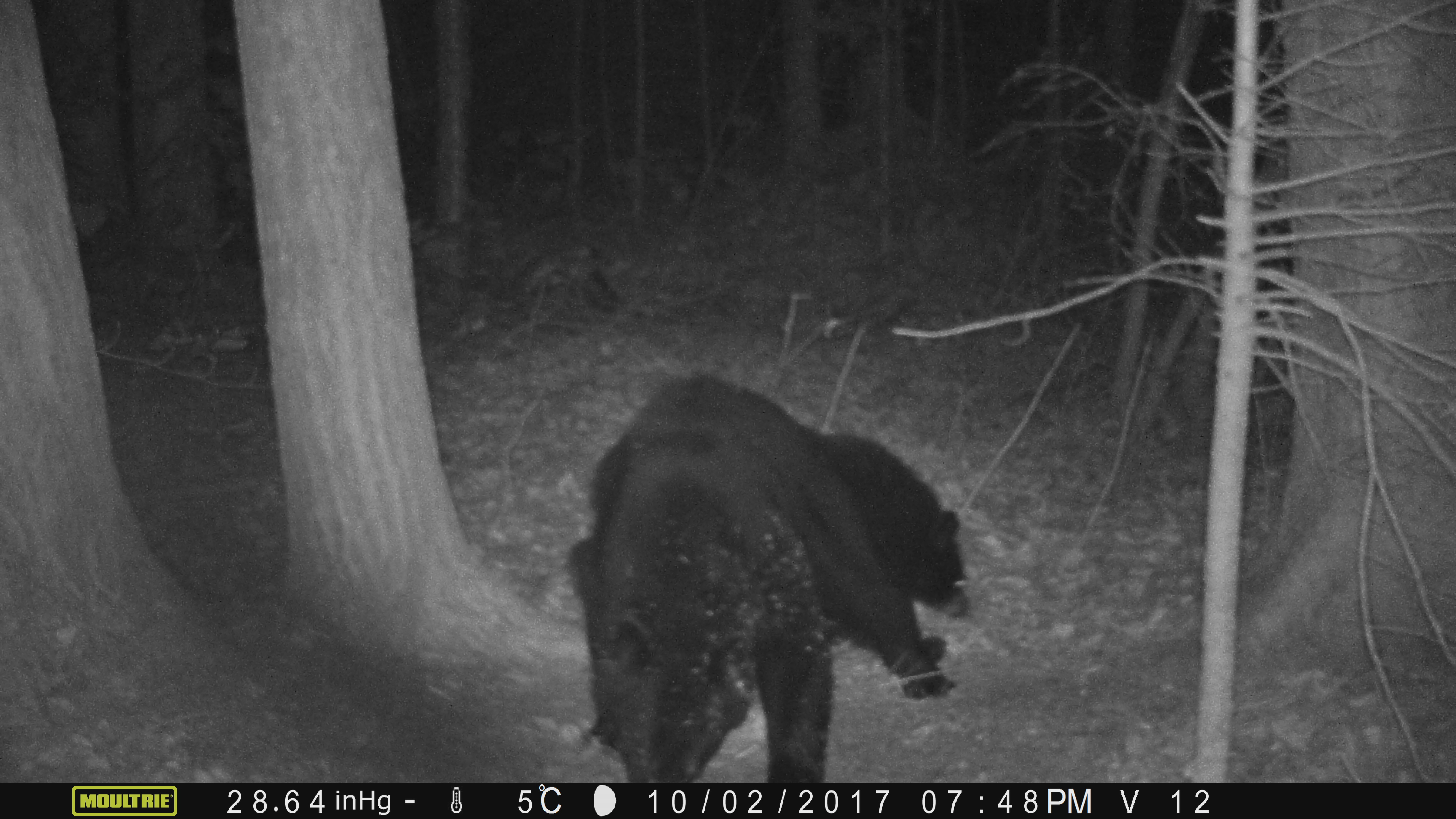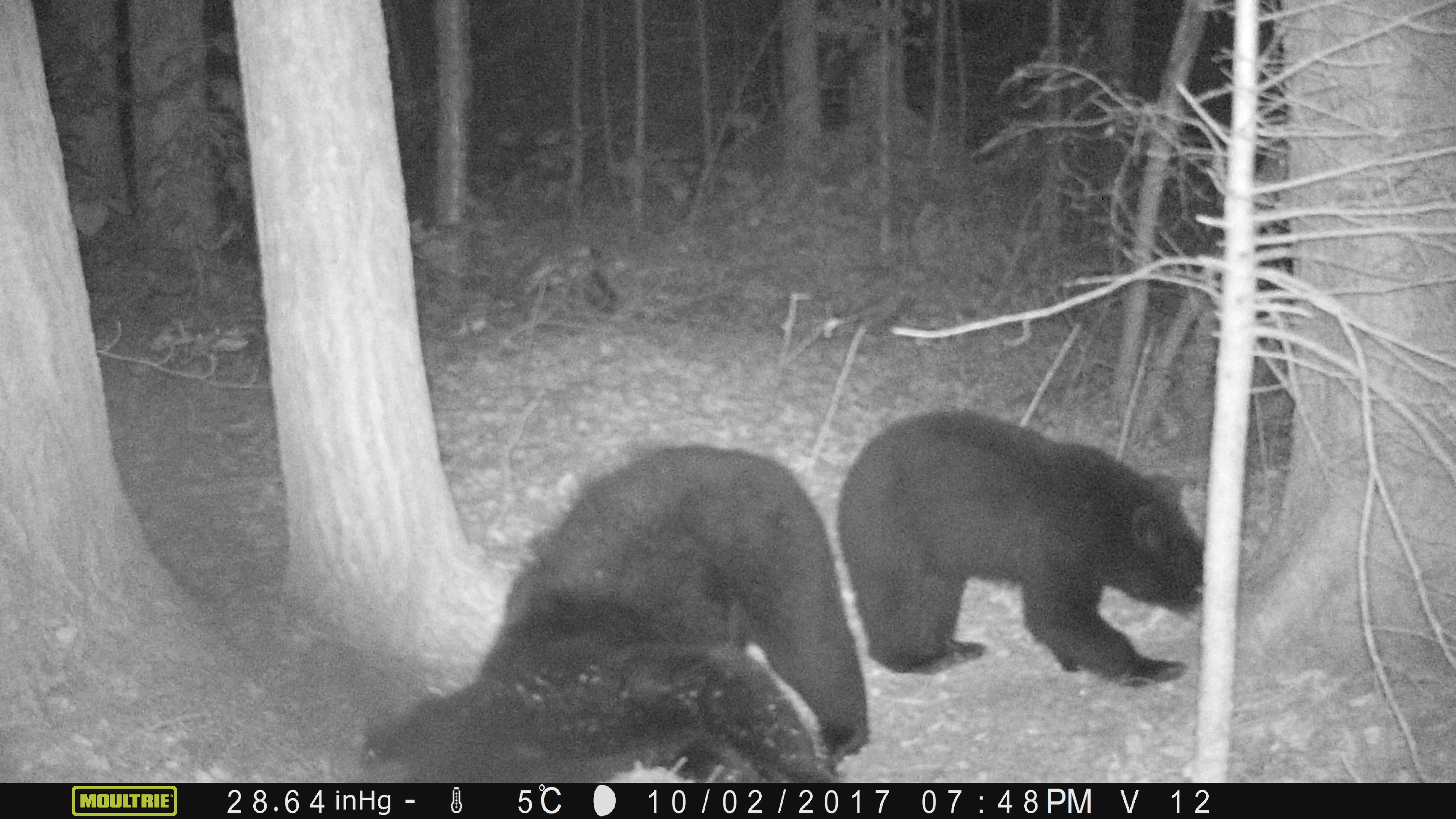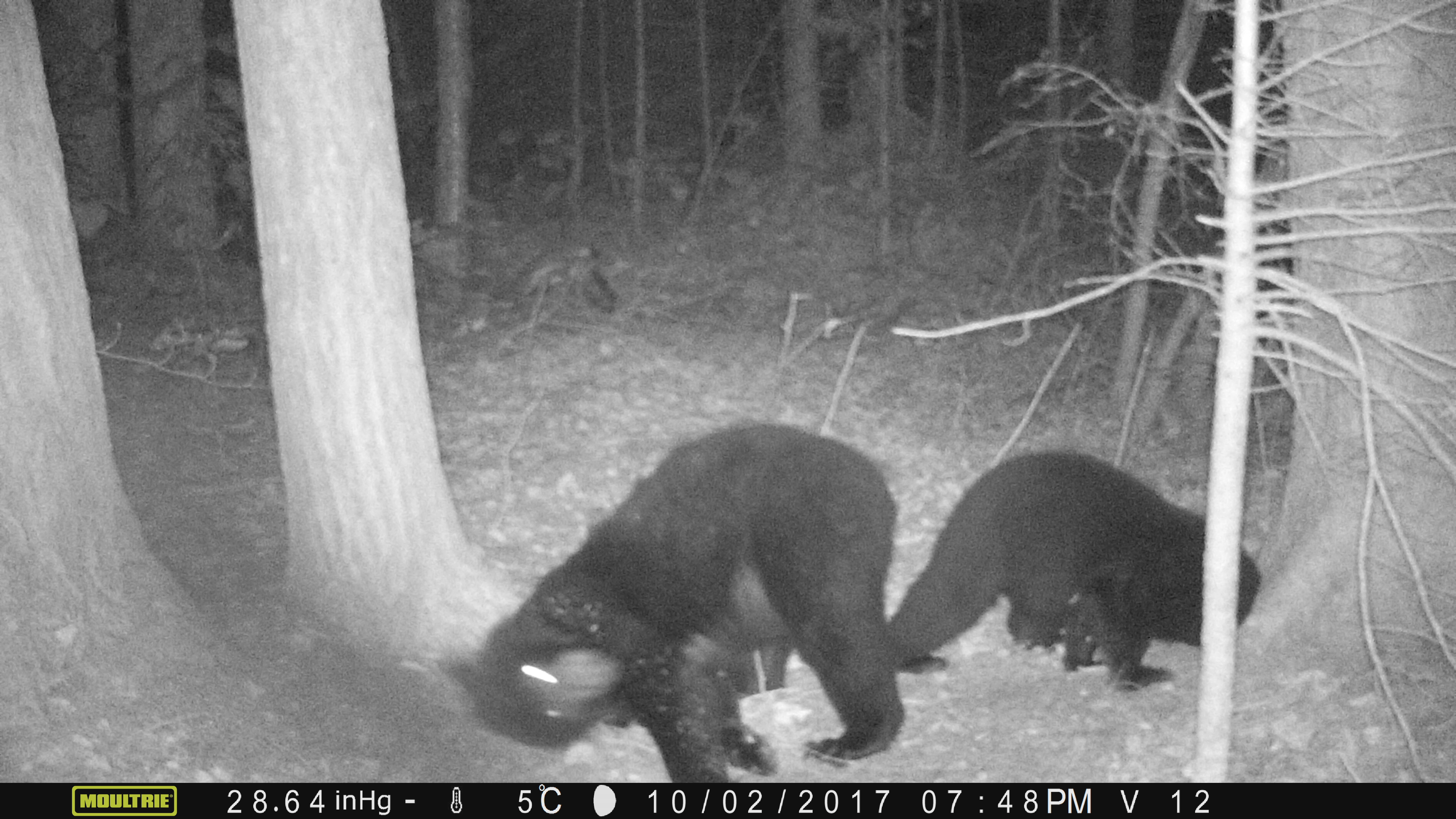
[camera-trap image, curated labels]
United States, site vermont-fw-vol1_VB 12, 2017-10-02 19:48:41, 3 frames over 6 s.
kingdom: Animalia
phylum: Chordata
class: Mammalia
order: Carnivora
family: Ursidae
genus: Ursus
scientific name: Ursus americanus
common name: black bear